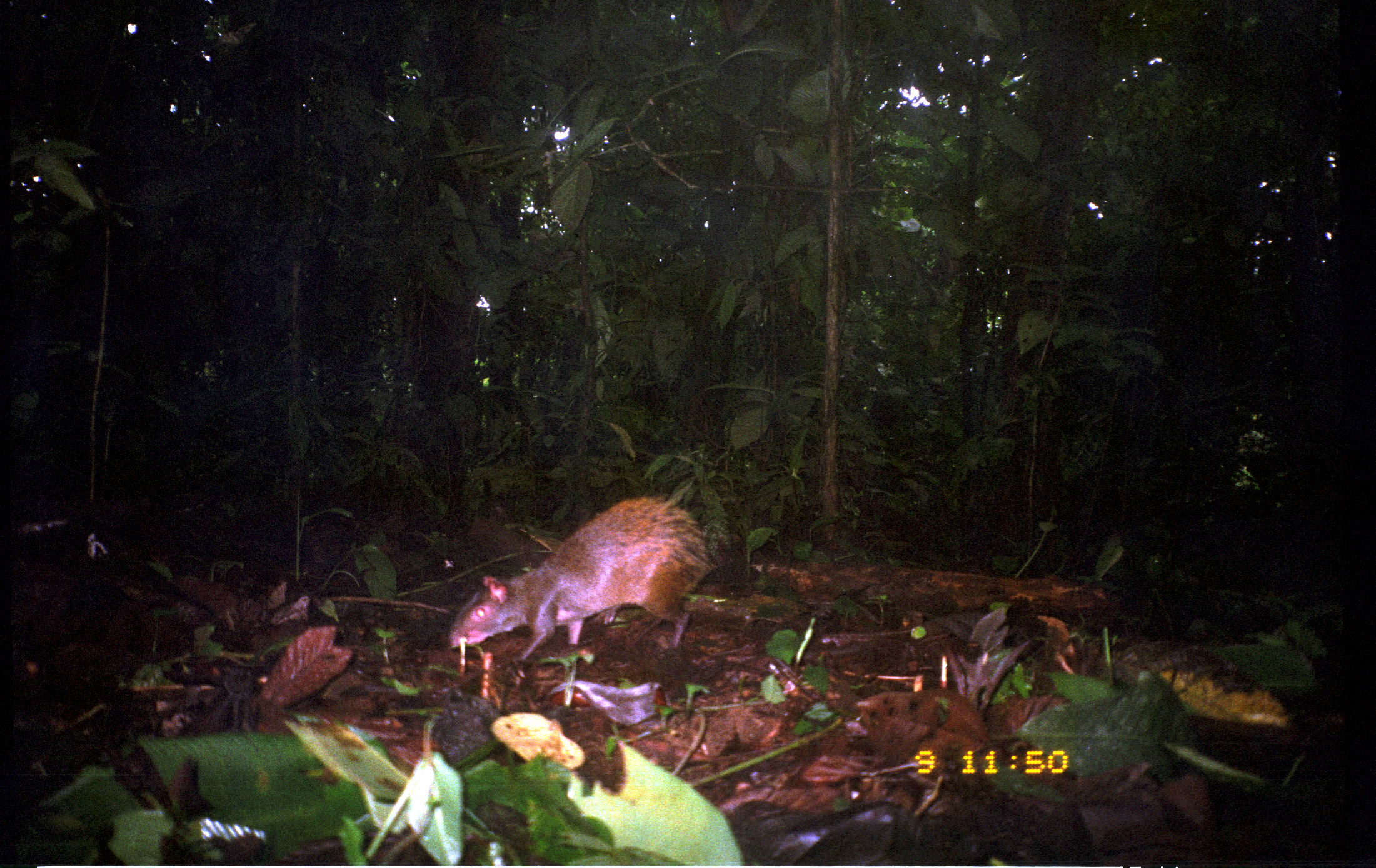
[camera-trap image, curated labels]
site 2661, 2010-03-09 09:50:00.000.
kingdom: Animalia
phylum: Chordata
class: Mammalia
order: Rodentia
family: Dasyproctidae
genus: Dasyprocta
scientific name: Dasyprocta punctata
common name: central american agouti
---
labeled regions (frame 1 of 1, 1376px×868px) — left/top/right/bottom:
dasyprocta punctata: 447/493/716/660